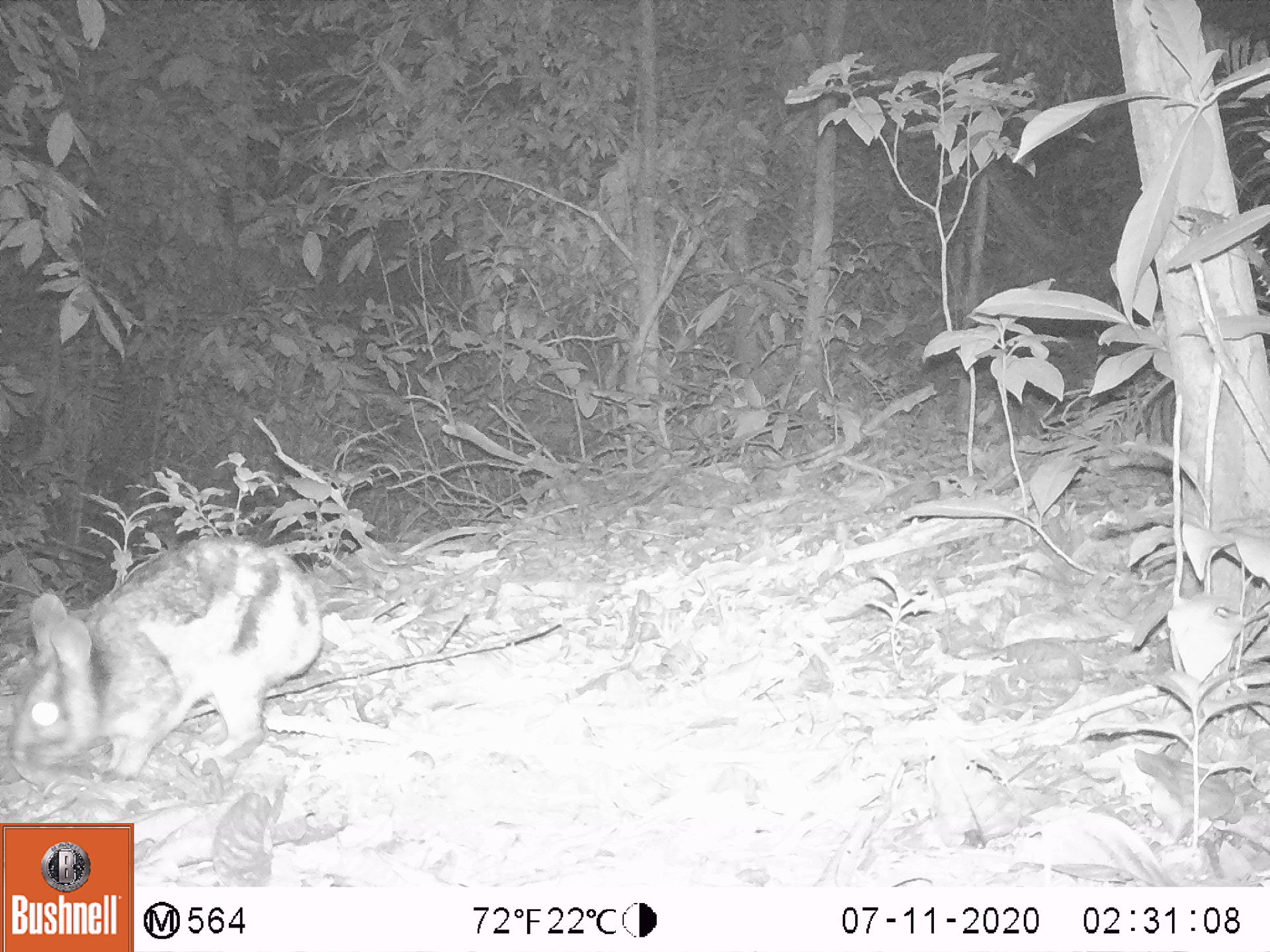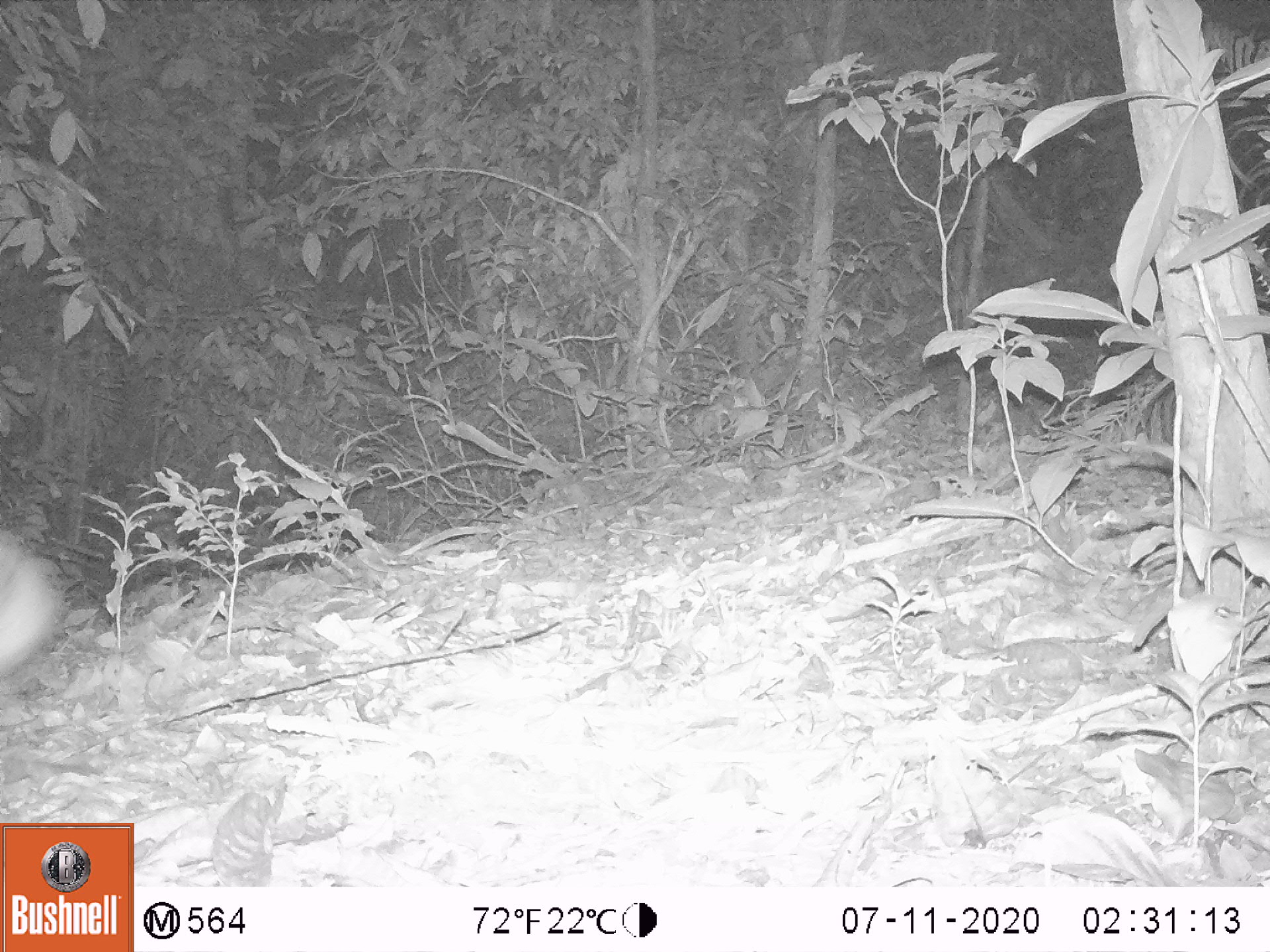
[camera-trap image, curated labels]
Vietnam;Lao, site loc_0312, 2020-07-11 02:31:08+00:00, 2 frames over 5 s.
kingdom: Animalia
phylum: Chordata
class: Mammalia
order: Lagomorpha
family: Leporidae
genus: Nesolagus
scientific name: Nesolagus timminsi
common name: annamite striped rabbit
Annamite striped rabbit (Nesolagus timminsi). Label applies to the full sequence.